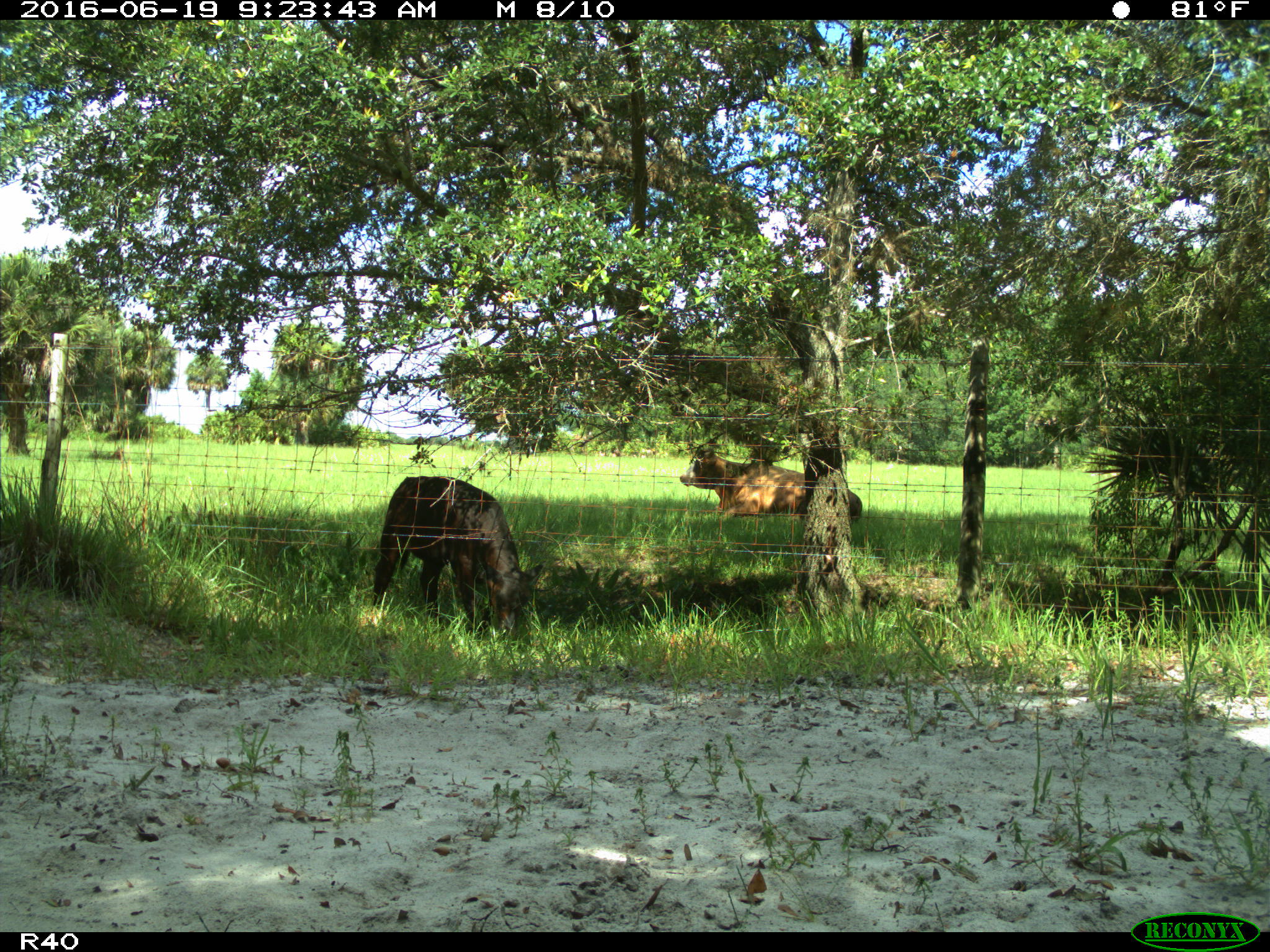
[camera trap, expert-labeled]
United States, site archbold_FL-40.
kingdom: Animalia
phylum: Chordata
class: Mammalia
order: Artiodactyla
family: Bovidae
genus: Bos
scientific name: Bos taurus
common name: domestic cow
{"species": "Bos taurus (domestic cow)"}